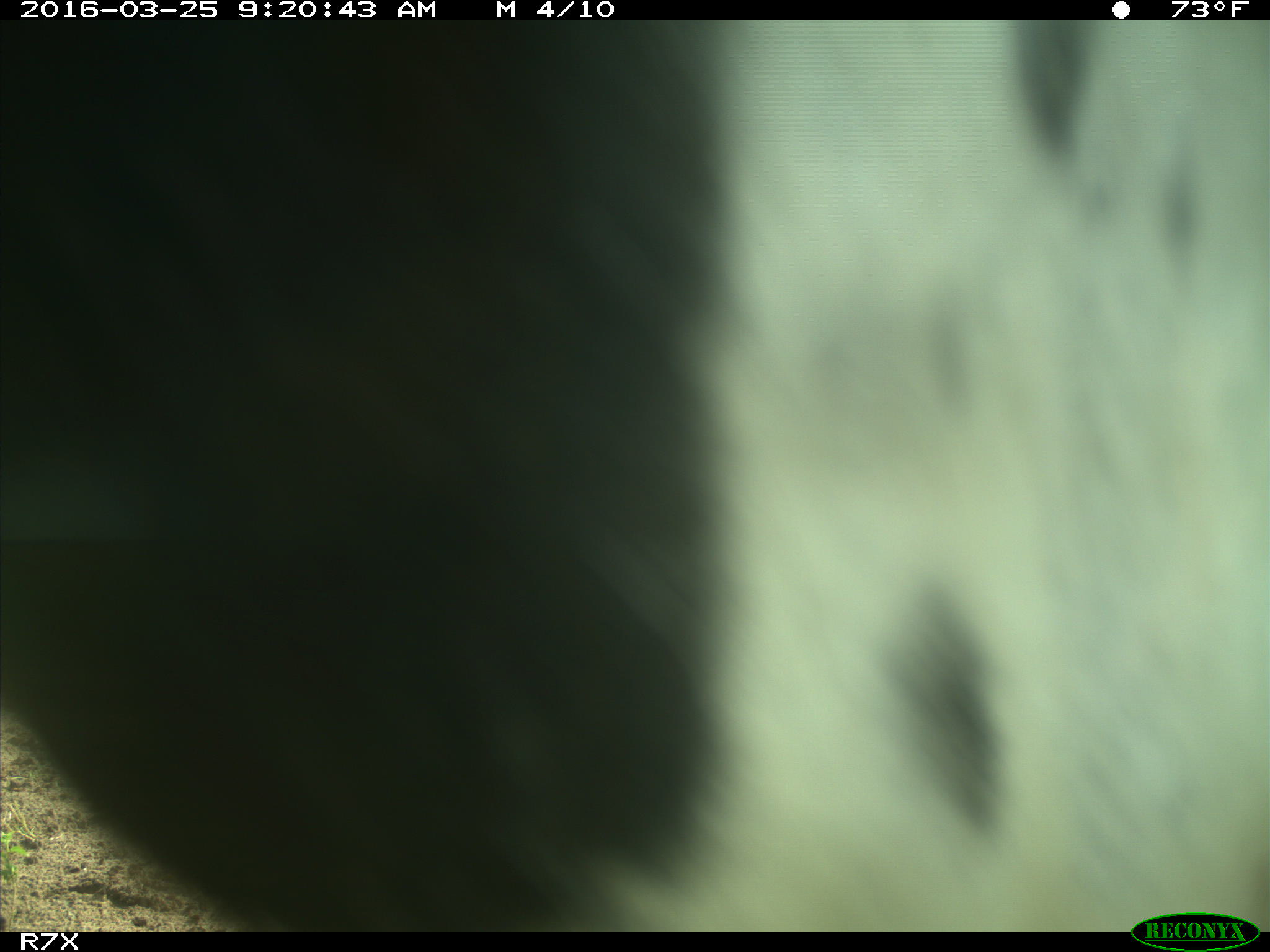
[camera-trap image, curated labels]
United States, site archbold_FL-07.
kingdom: Animalia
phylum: Chordata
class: Mammalia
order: Artiodactyla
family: Bovidae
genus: Bos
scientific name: Bos taurus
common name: domestic cow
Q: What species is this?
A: Bos taurus (domestic cow).